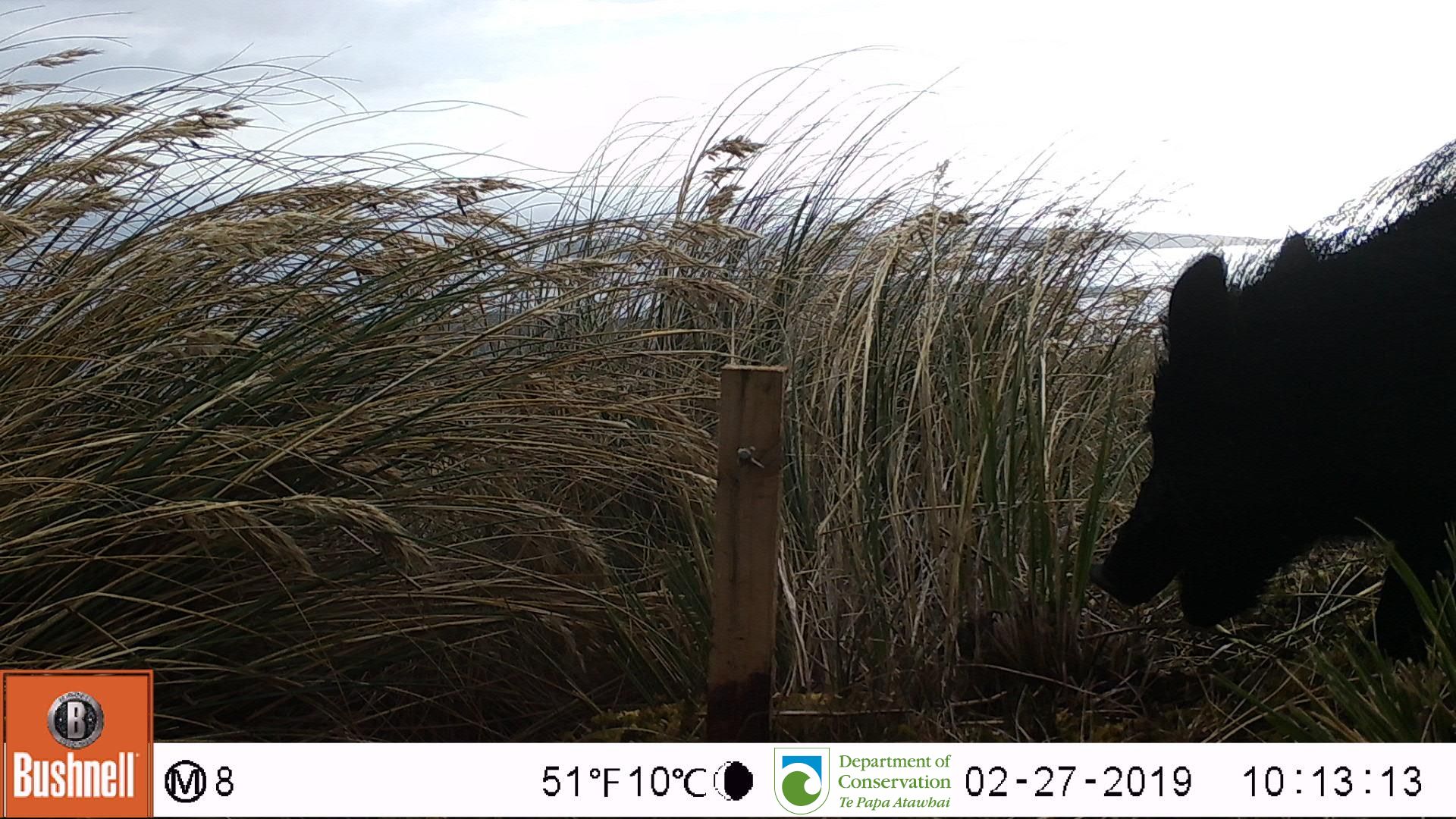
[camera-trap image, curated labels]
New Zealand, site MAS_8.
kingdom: Animalia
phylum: Chordata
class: Mammalia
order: Artiodactyla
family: Suidae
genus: Sus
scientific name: Sus scrofa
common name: pig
Pig (Sus scrofa).